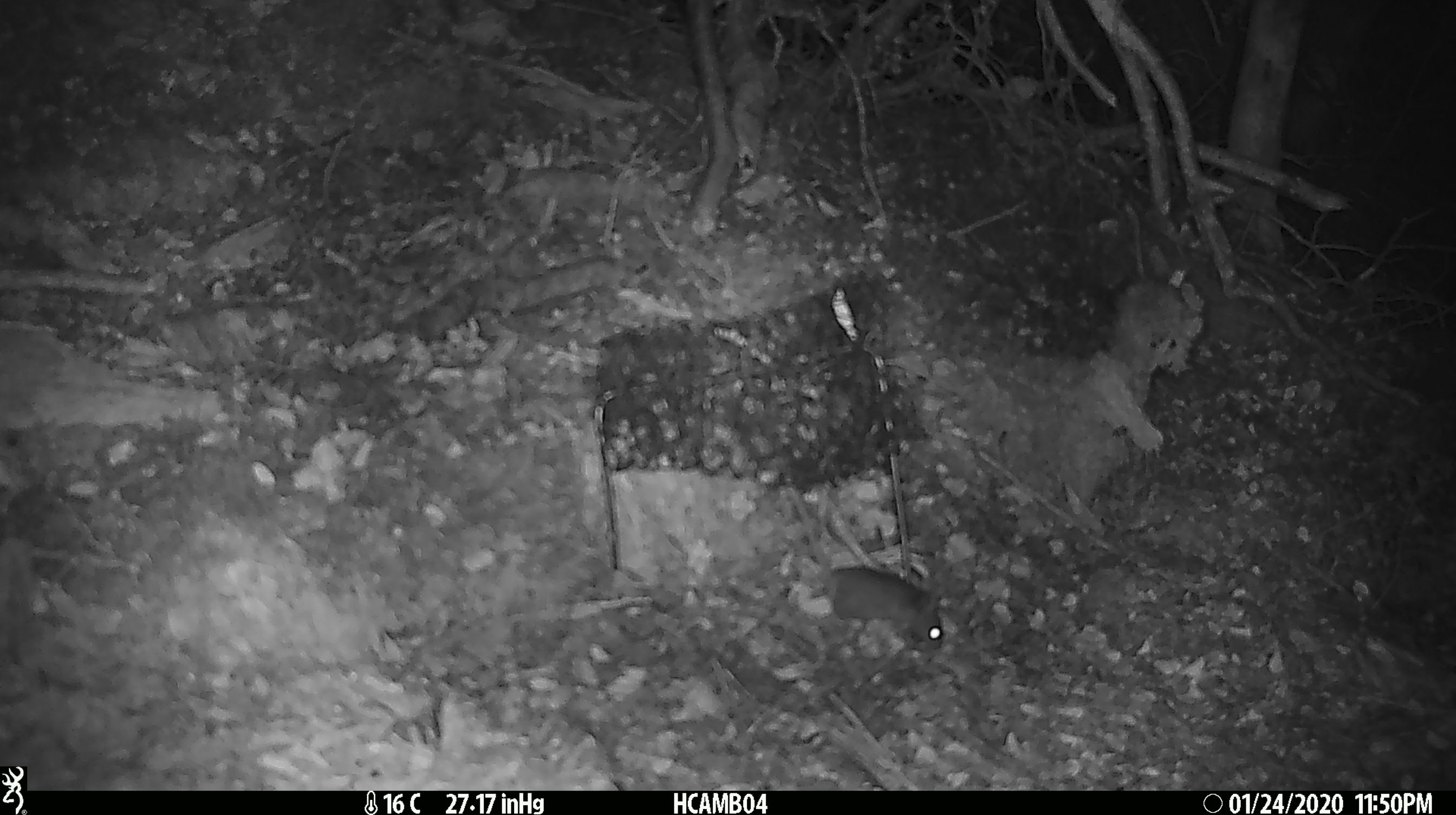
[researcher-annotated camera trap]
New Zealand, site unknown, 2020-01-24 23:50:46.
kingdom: Animalia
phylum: Chordata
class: Mammalia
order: Rodentia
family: Muridae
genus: Mus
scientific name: Mus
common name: mouse